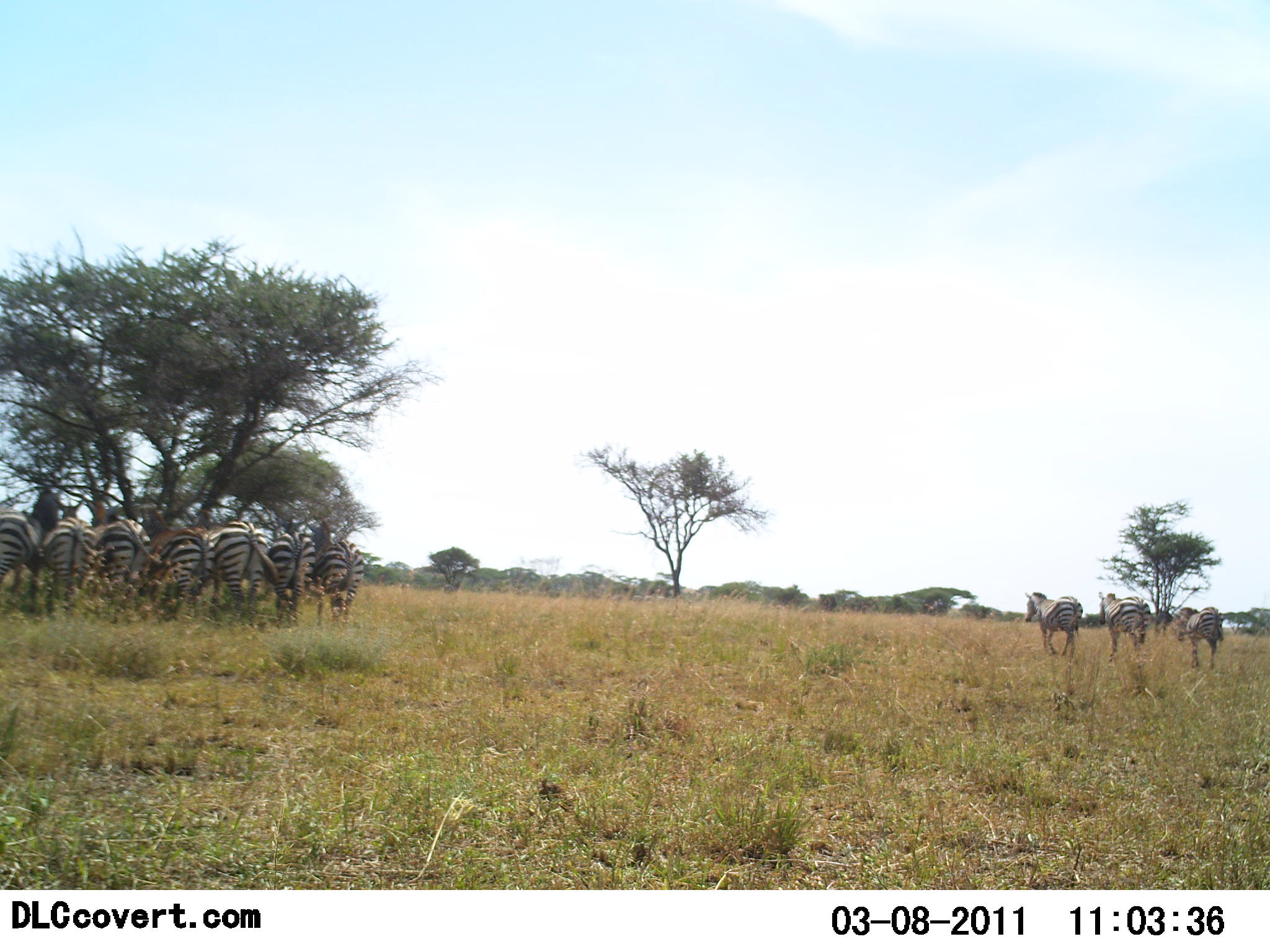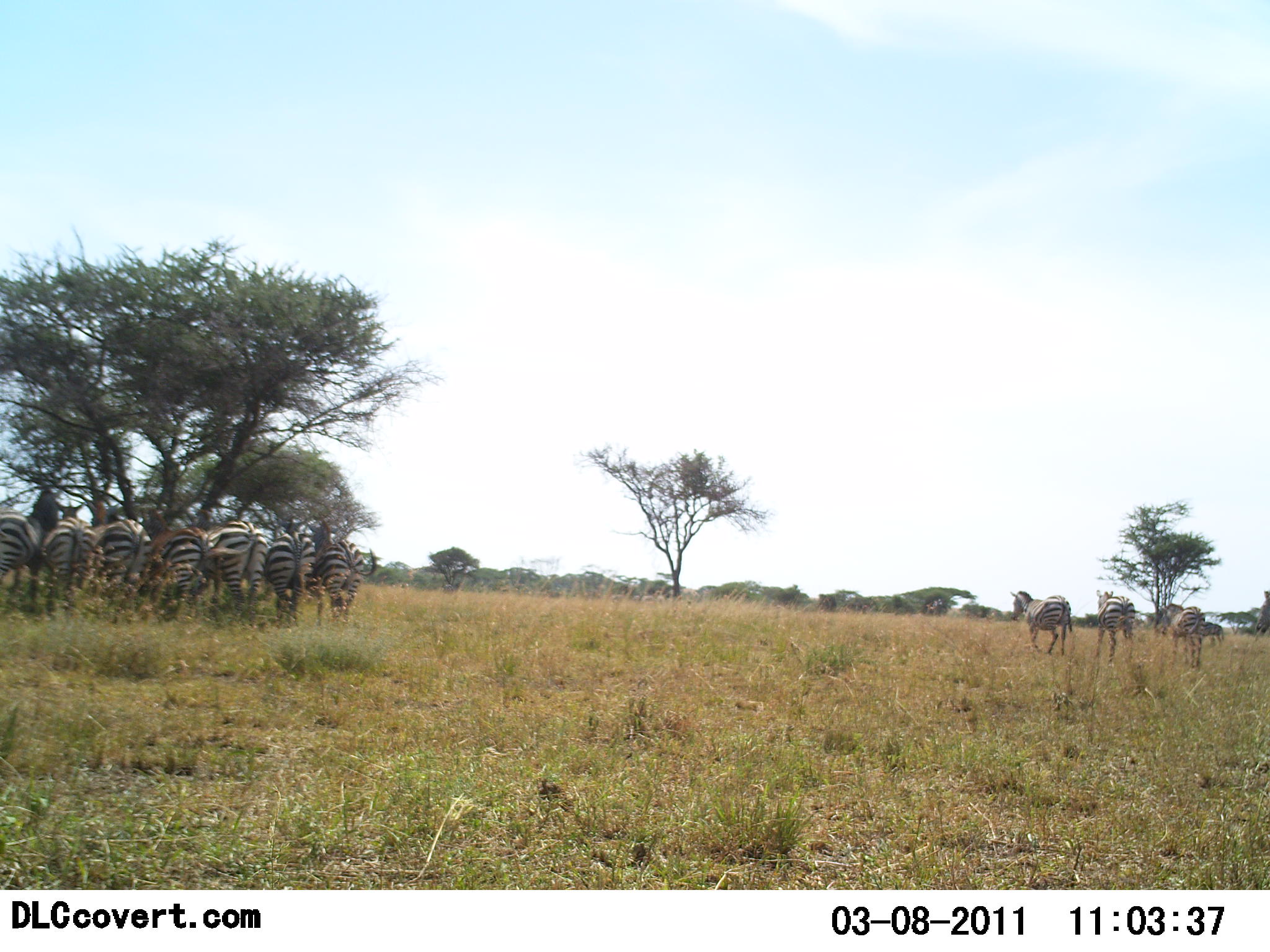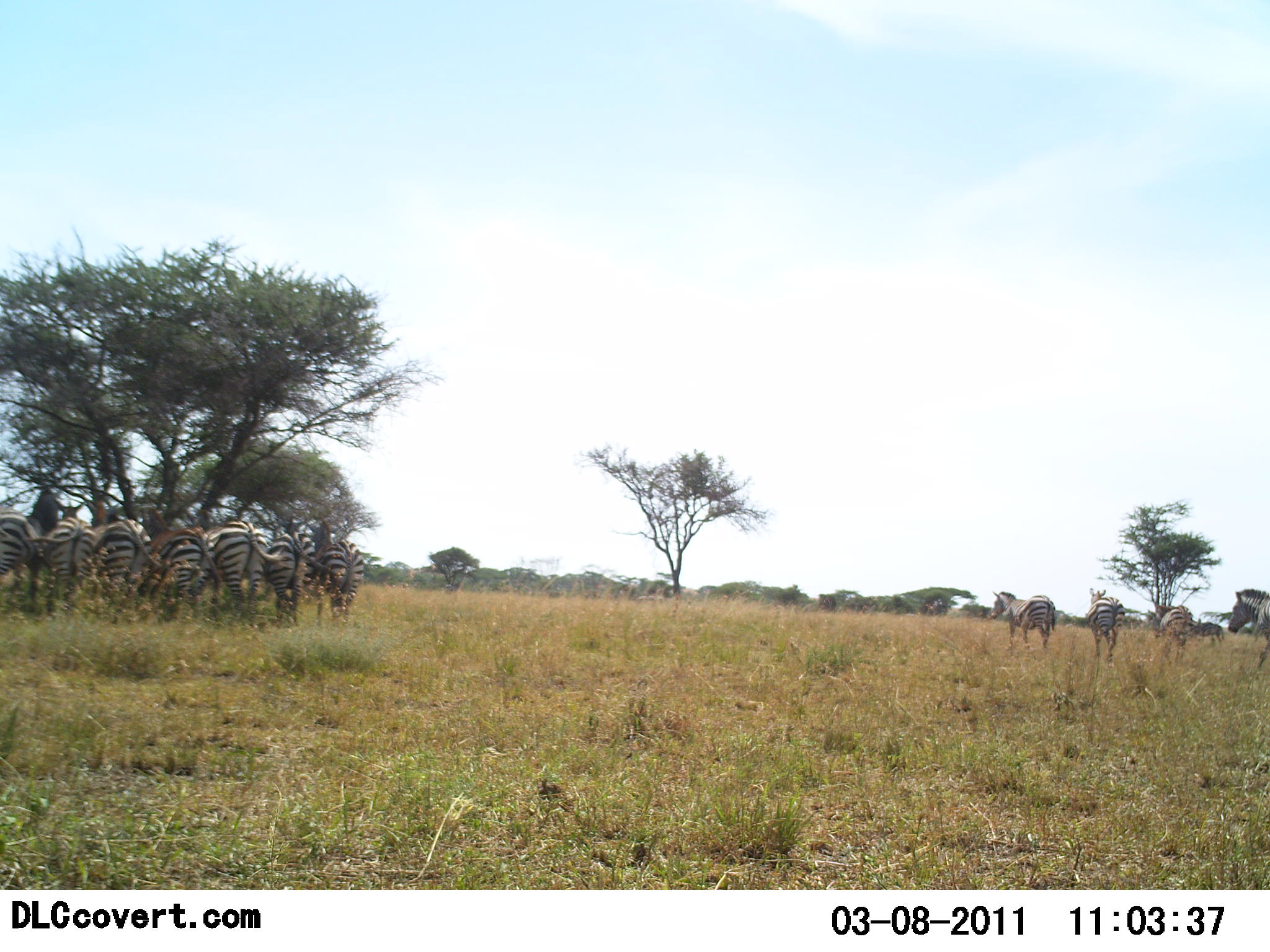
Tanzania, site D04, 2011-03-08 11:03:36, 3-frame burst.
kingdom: Animalia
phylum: Chordata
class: Mammalia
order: Perissodactyla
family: Equidae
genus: Equus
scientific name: Equus quagga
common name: plains zebra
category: zebra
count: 10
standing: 88%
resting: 12%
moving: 81%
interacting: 25%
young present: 0%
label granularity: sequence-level